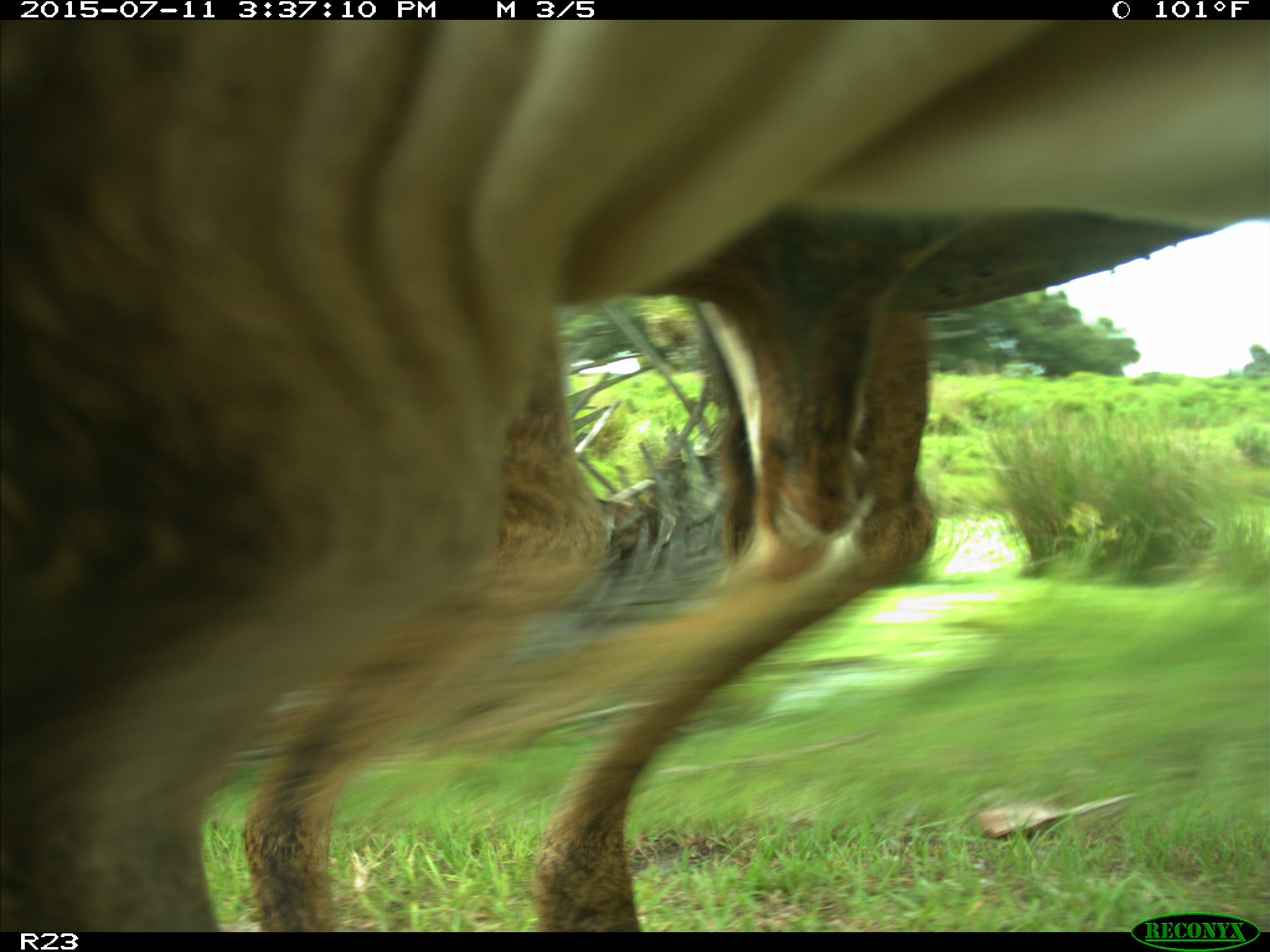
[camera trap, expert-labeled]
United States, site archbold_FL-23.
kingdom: Animalia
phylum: Chordata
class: Mammalia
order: Artiodactyla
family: Bovidae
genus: Bos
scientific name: Bos taurus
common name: domestic cow